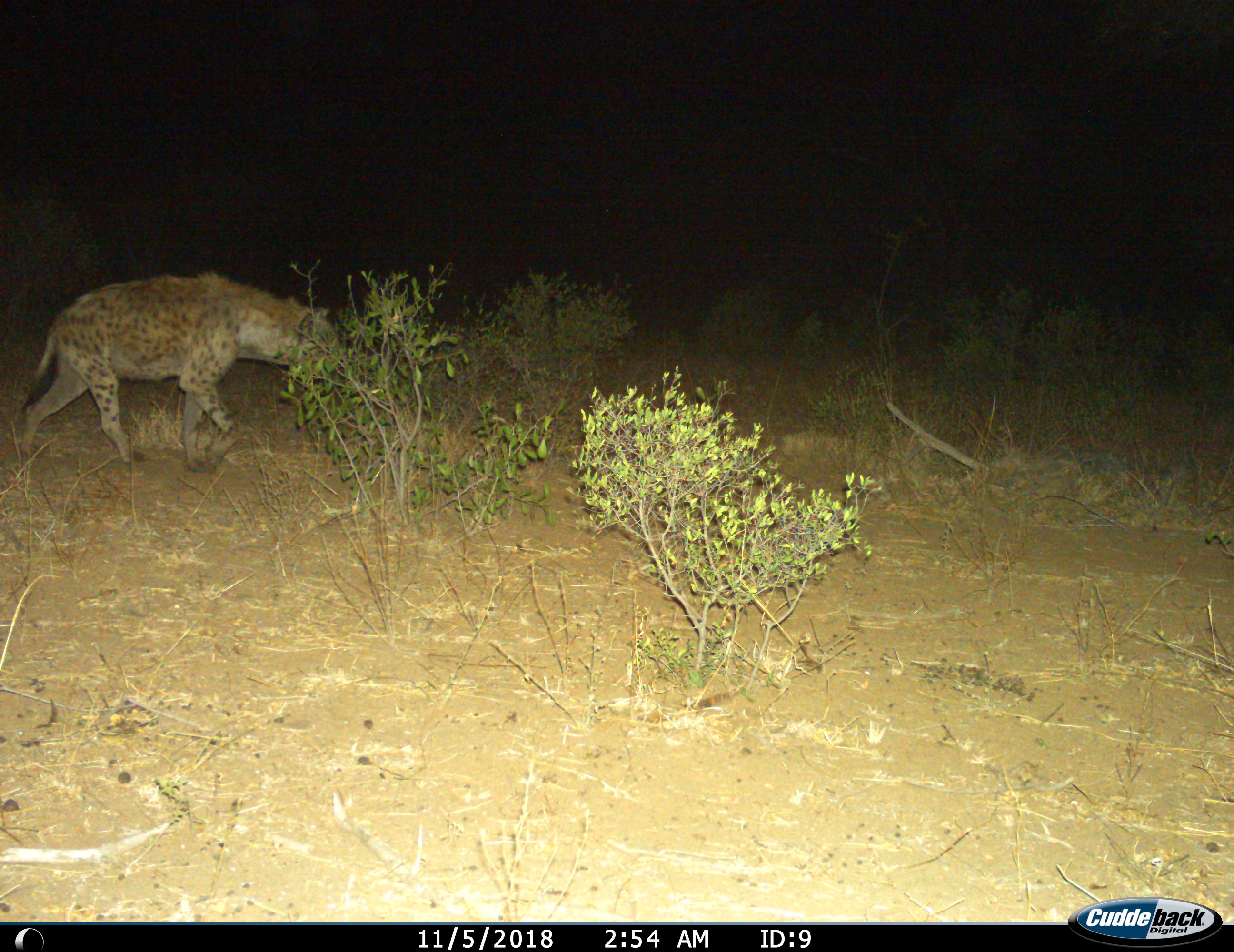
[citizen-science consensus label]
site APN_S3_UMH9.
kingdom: Animalia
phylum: Chordata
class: Mammalia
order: Carnivora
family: Hyaenidae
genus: Crocuta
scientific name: Crocuta crocuta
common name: spotted hyena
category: hyenaspotted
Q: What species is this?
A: Hyenaspotted (spotted hyena) (Crocuta crocuta).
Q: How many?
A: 1.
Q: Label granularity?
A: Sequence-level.